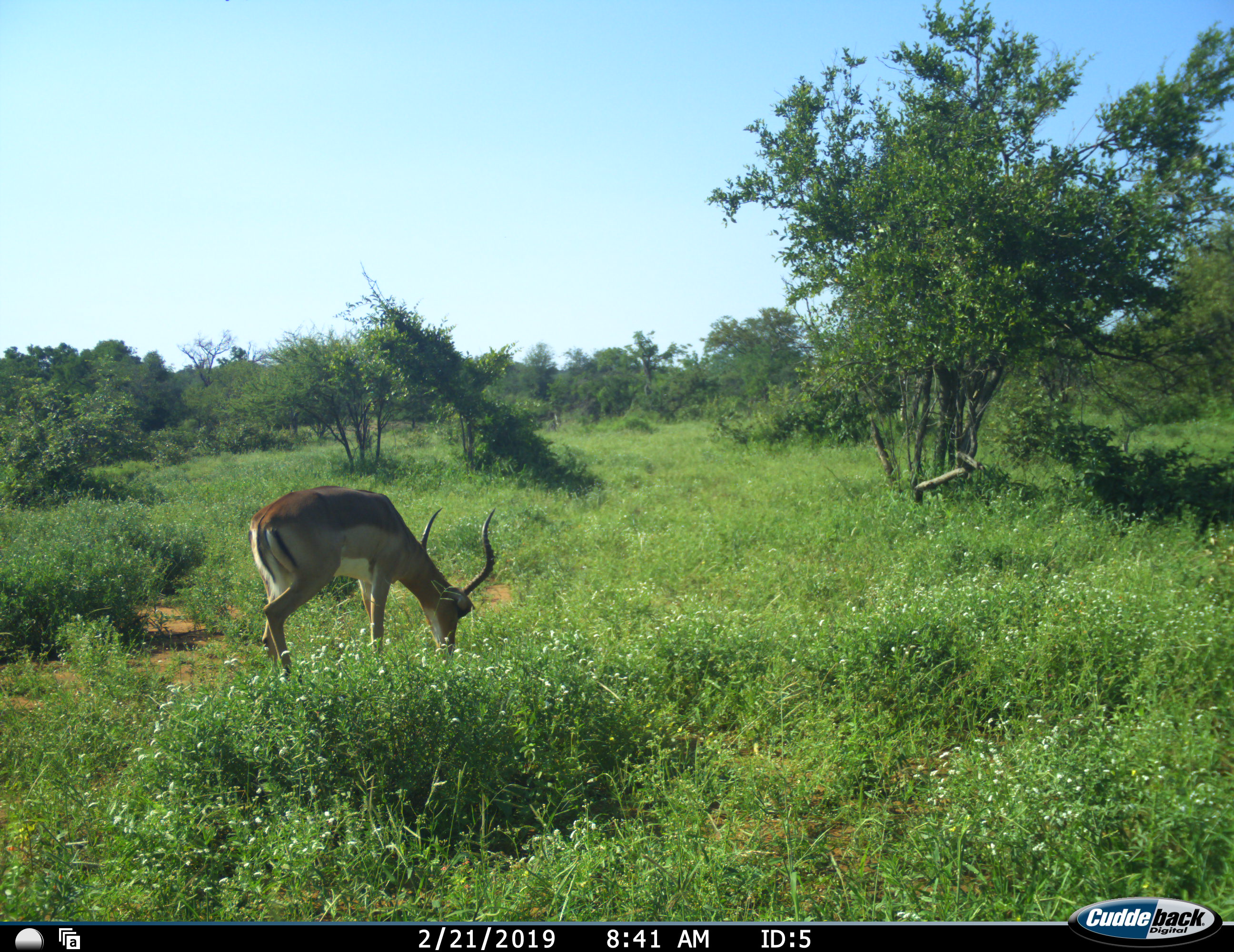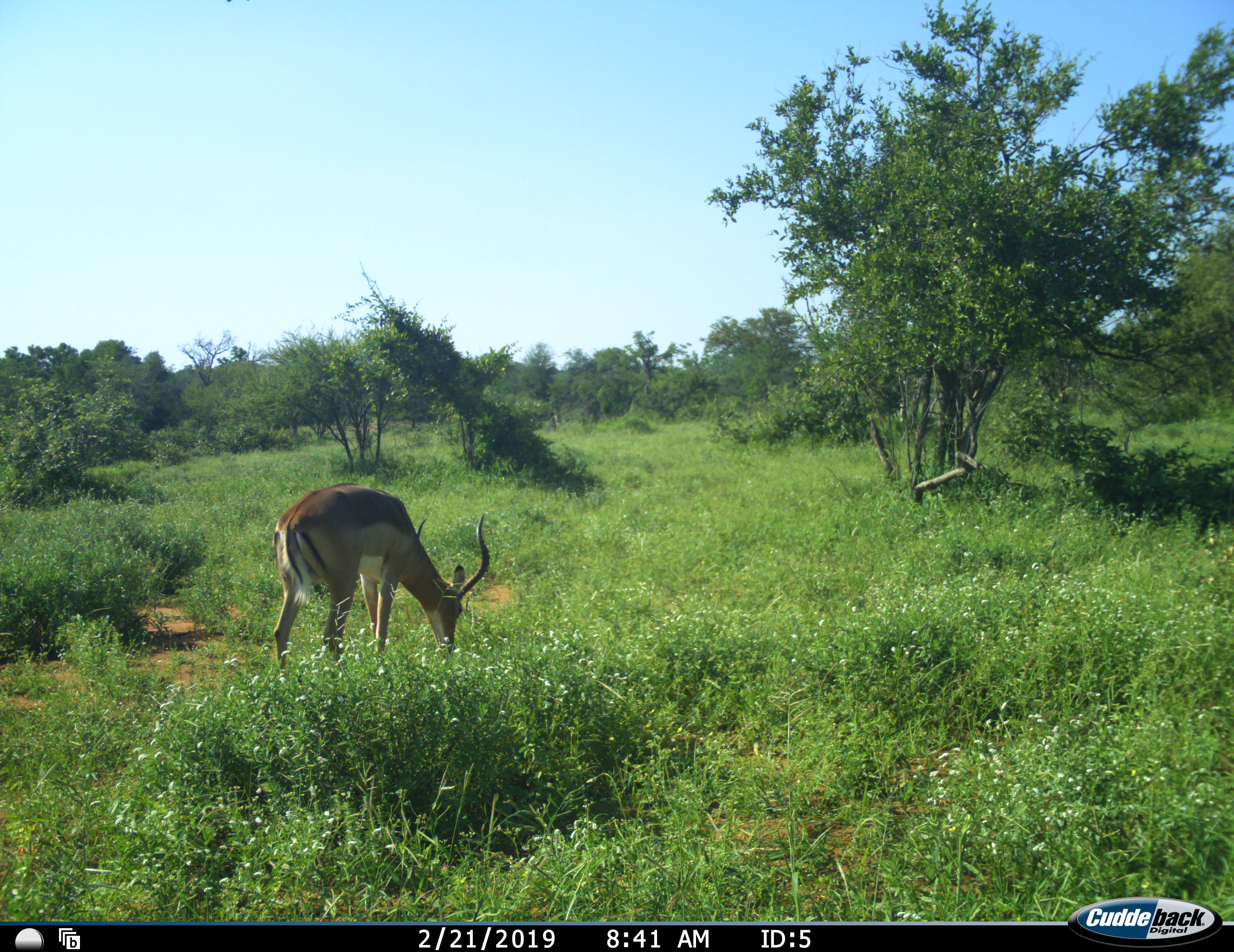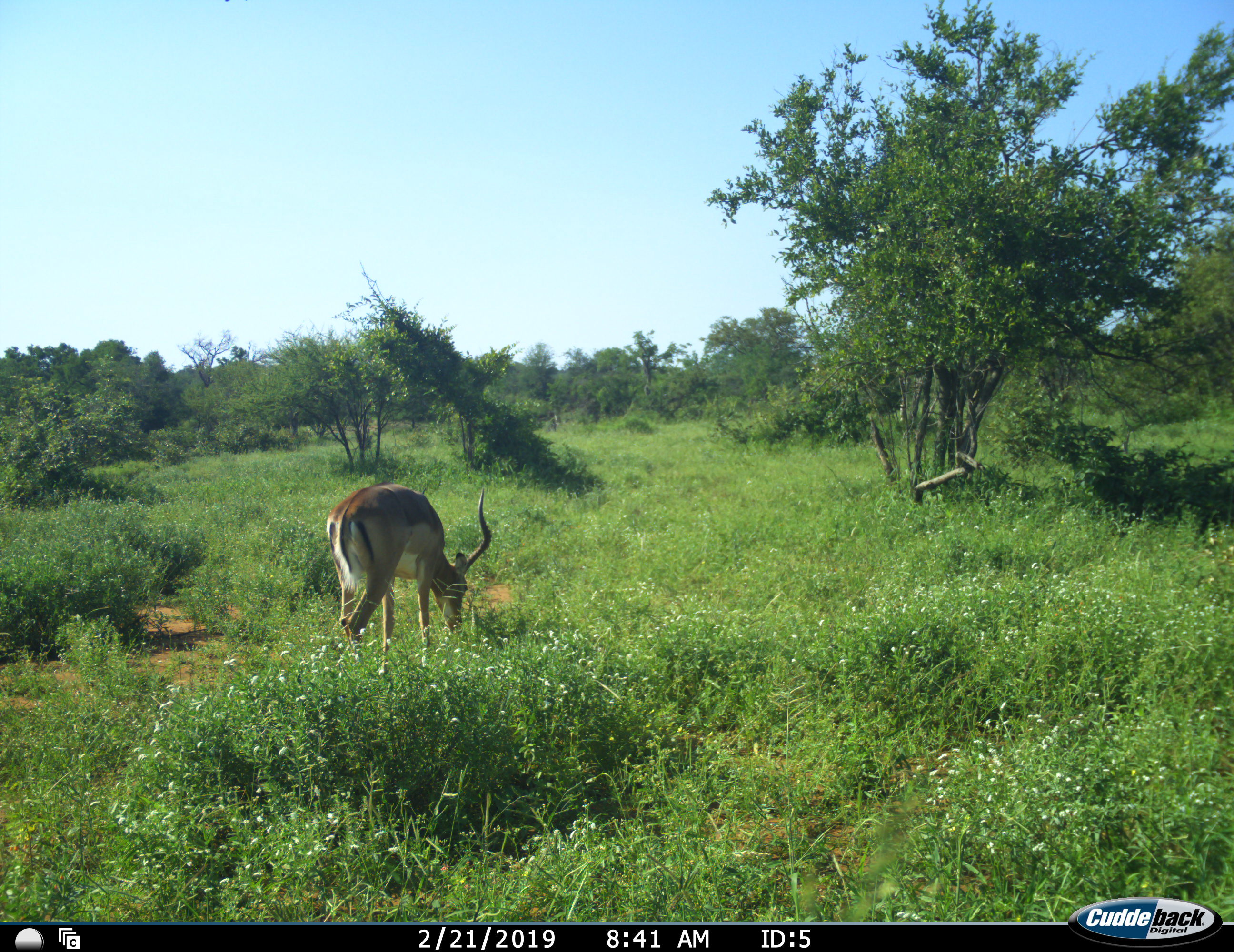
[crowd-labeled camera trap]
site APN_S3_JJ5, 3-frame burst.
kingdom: Animalia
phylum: Chordata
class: Mammalia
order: Artiodactyla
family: Bovidae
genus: Aepyceros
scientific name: Aepyceros melampus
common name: impala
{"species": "impala (Aepyceros melampus)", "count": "1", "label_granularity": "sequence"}